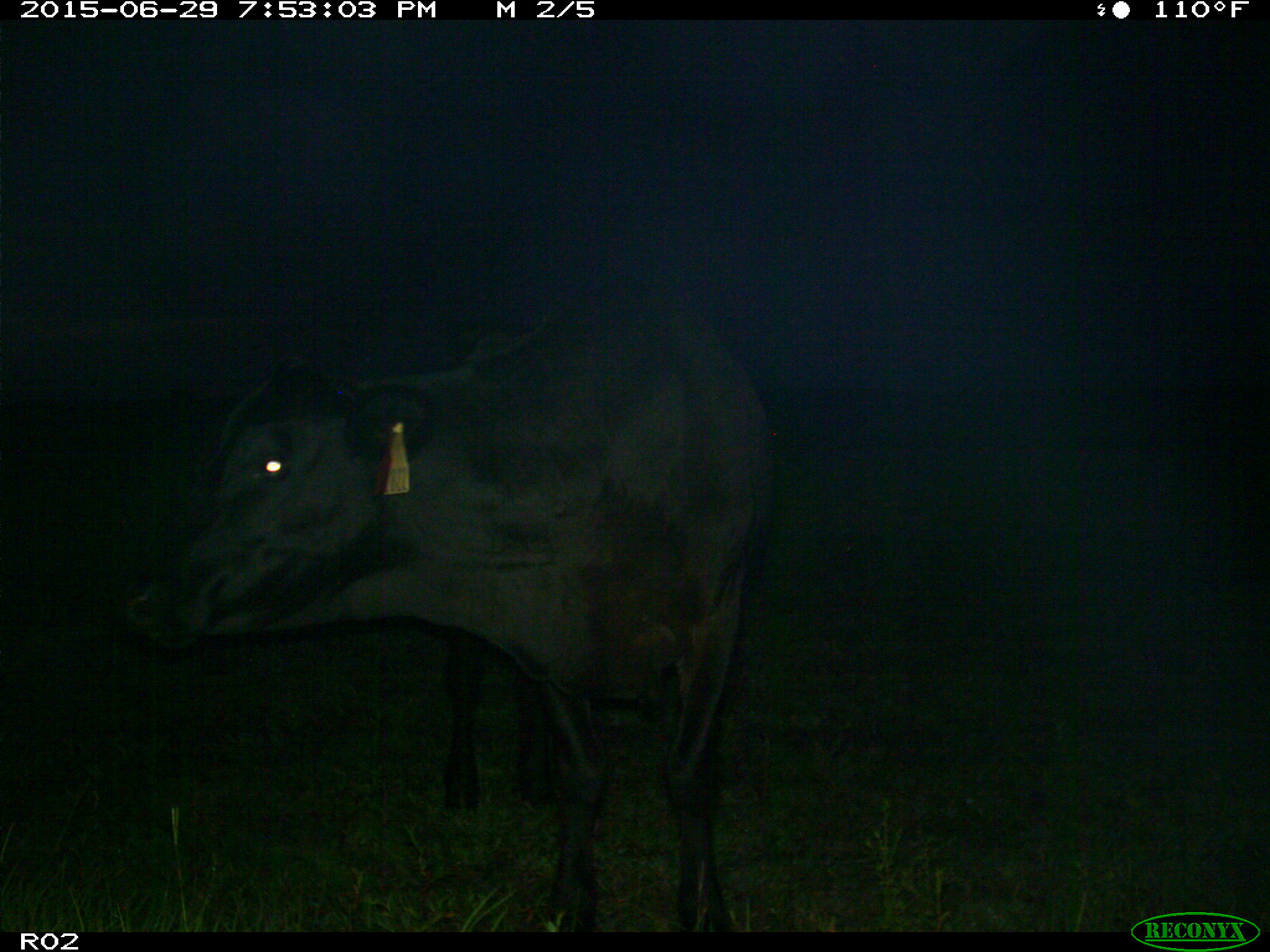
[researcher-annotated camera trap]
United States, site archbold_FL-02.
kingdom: Animalia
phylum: Chordata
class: Mammalia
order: Artiodactyla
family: Bovidae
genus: Bos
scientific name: Bos taurus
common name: domestic cow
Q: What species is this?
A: Bos taurus (domestic cow).